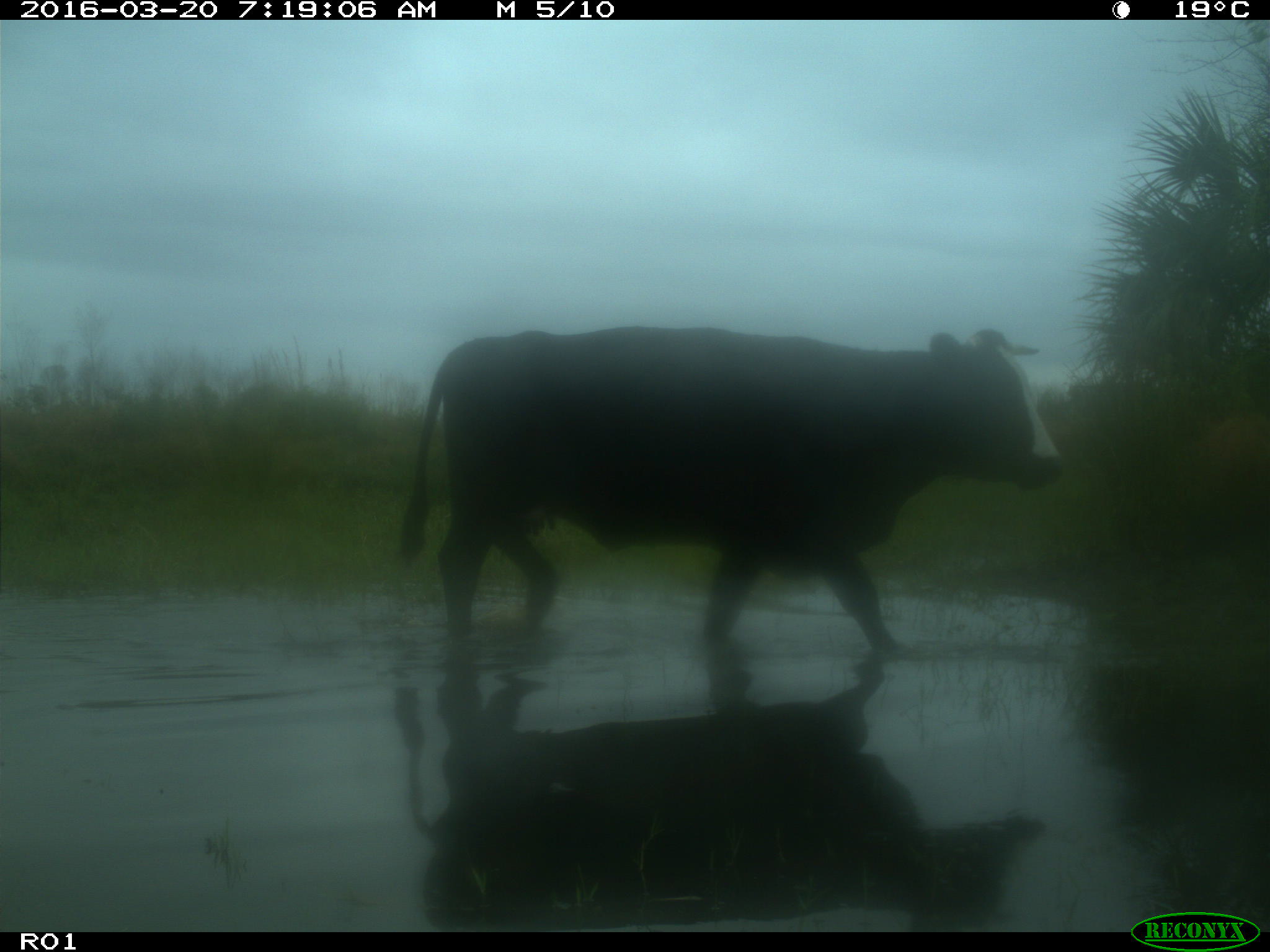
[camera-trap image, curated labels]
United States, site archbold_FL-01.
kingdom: Animalia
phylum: Chordata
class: Mammalia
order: Artiodactyla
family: Bovidae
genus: Bos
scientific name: Bos taurus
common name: domestic cow